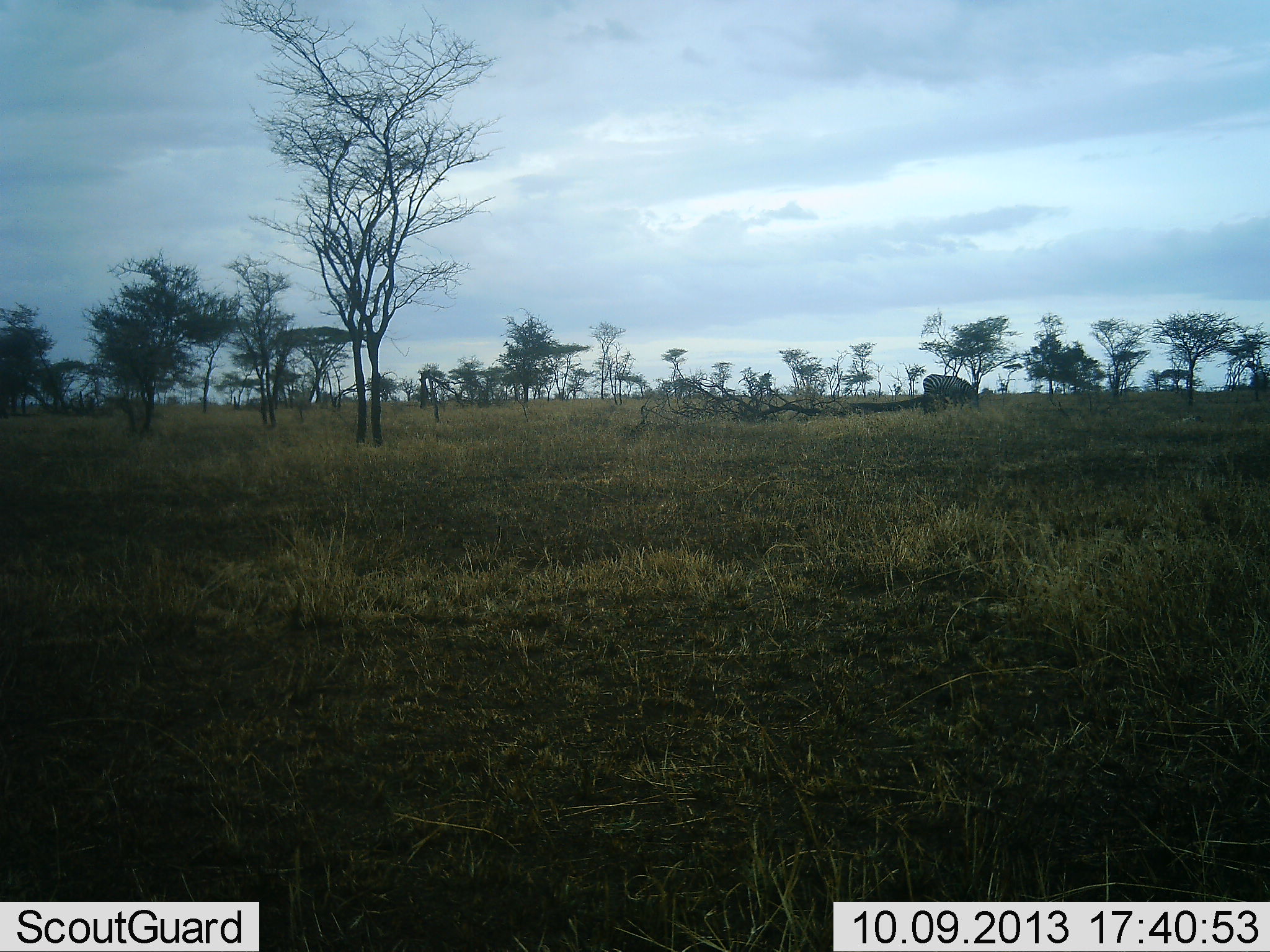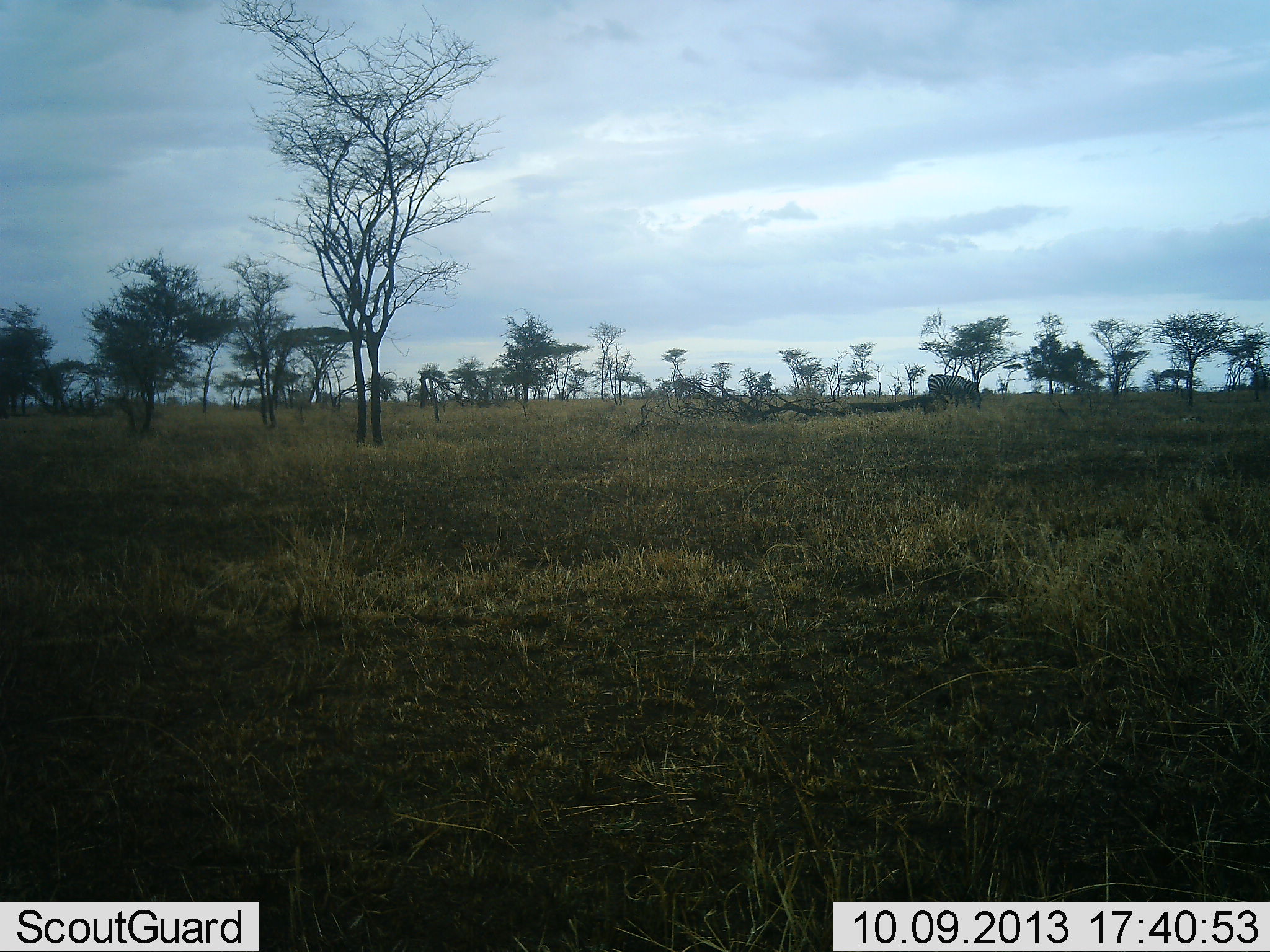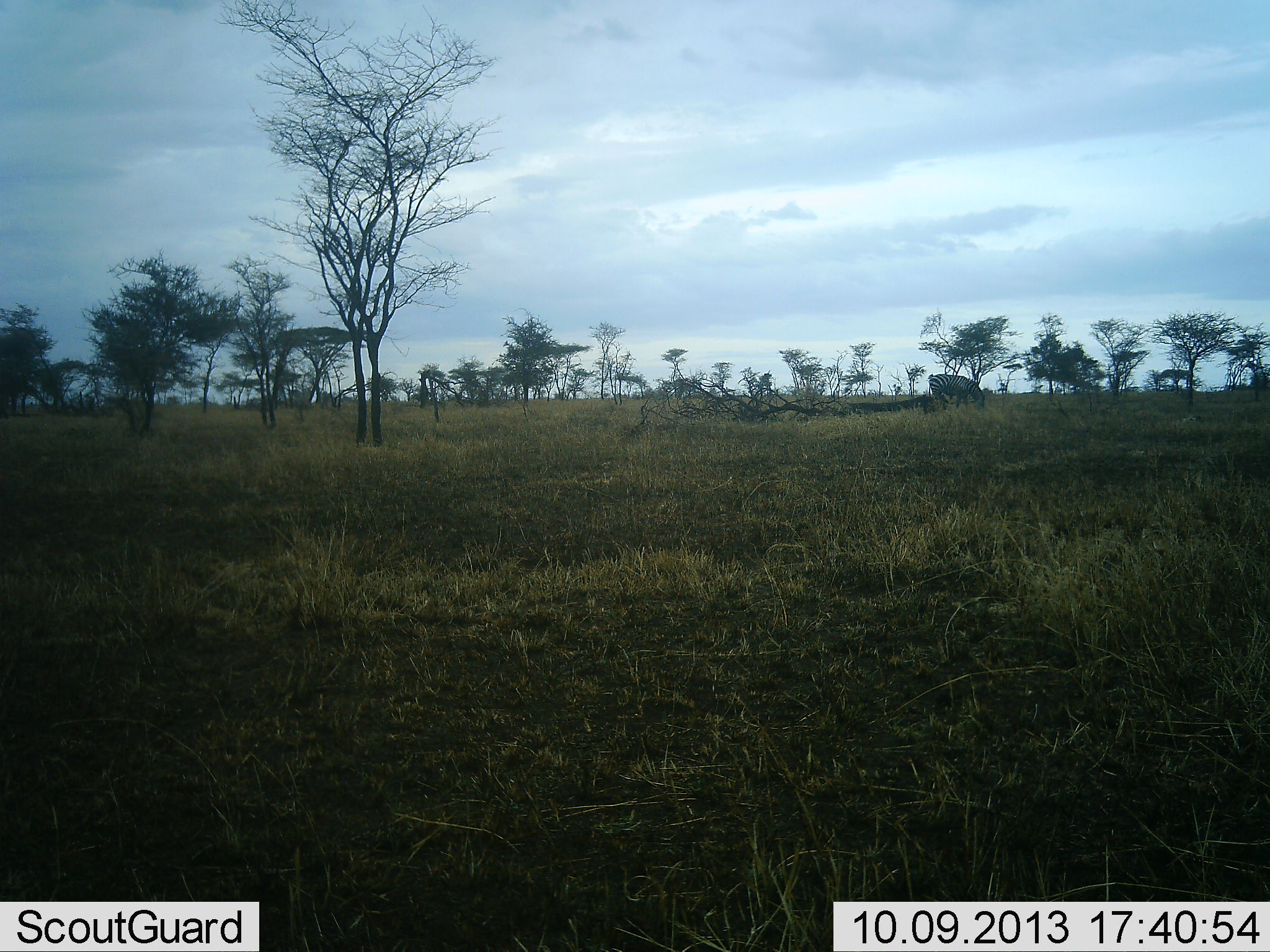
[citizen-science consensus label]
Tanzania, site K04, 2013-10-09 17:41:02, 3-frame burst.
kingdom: Animalia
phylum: Chordata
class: Mammalia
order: Perissodactyla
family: Equidae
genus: Equus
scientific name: Equus quagga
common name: plains zebra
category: zebra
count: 1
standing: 40%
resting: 0%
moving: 0%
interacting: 0%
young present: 0%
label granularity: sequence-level